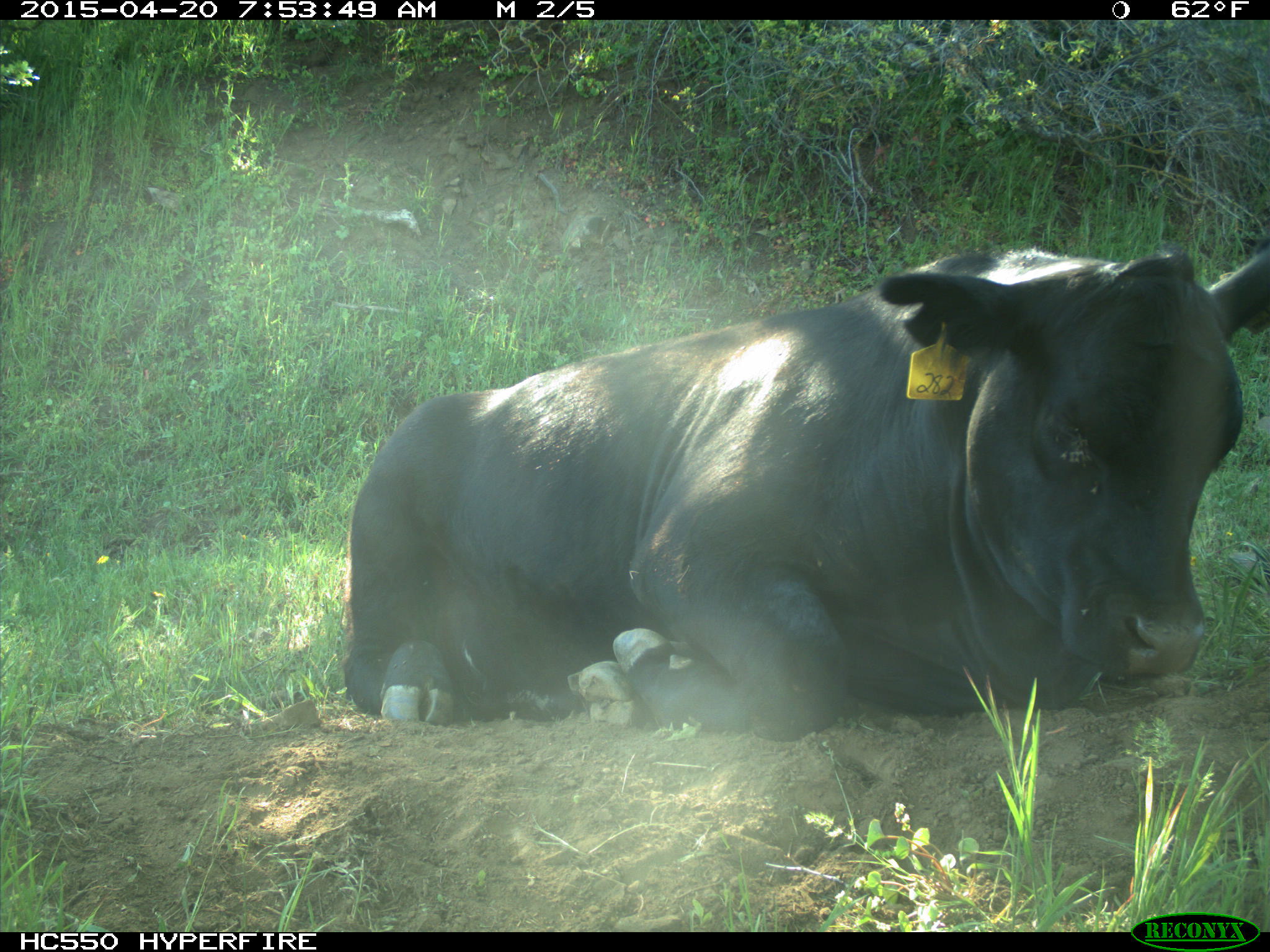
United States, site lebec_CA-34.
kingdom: Animalia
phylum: Chordata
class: Mammalia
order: Artiodactyla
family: Bovidae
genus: Bos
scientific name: Bos taurus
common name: domestic cow